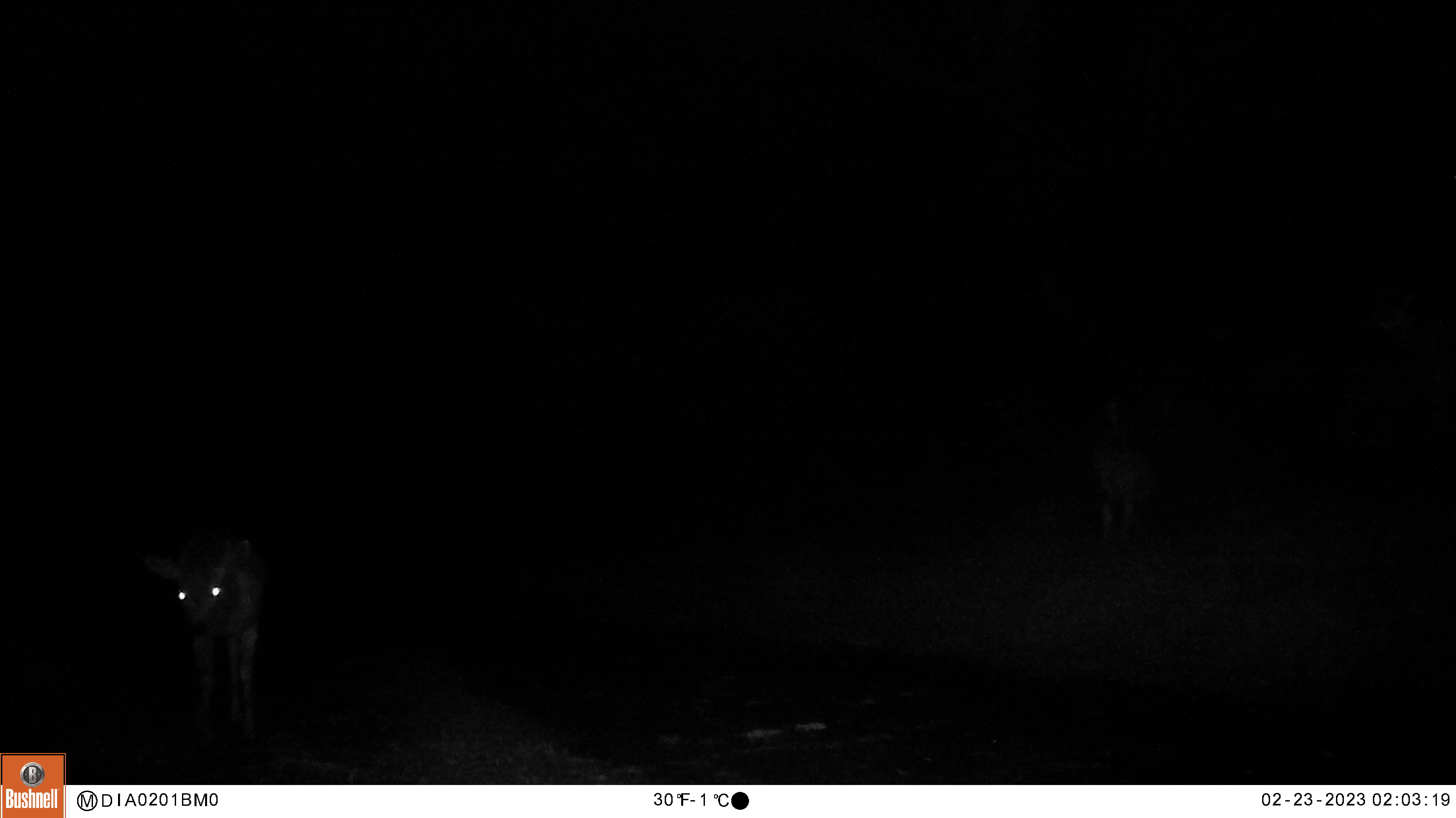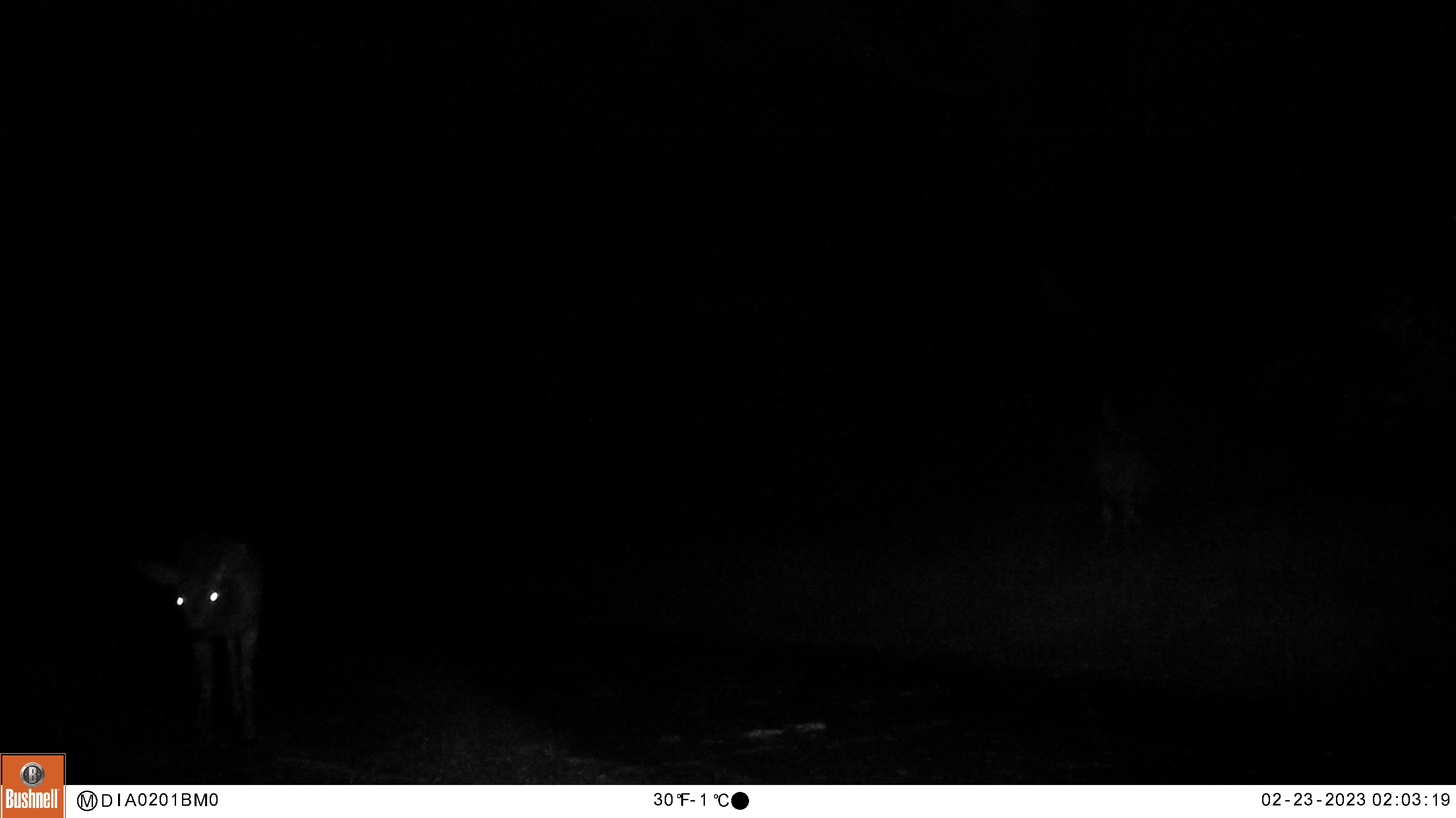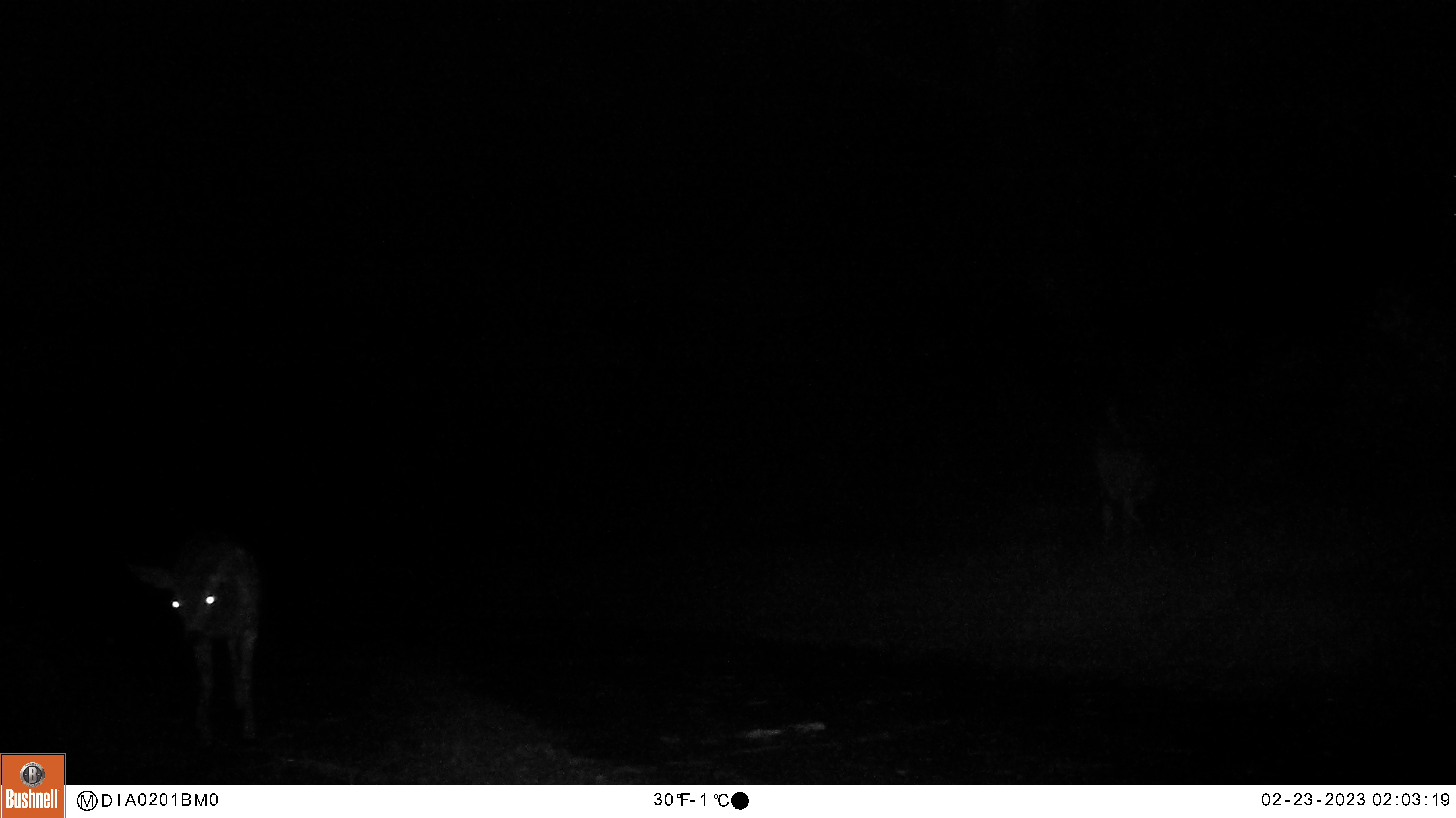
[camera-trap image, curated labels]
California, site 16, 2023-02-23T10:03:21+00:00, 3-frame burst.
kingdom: Animalia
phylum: Chordata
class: Mammalia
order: Artiodactyla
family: Cervidae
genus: Odocoileus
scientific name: Odocoileus hemionus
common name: mule deer